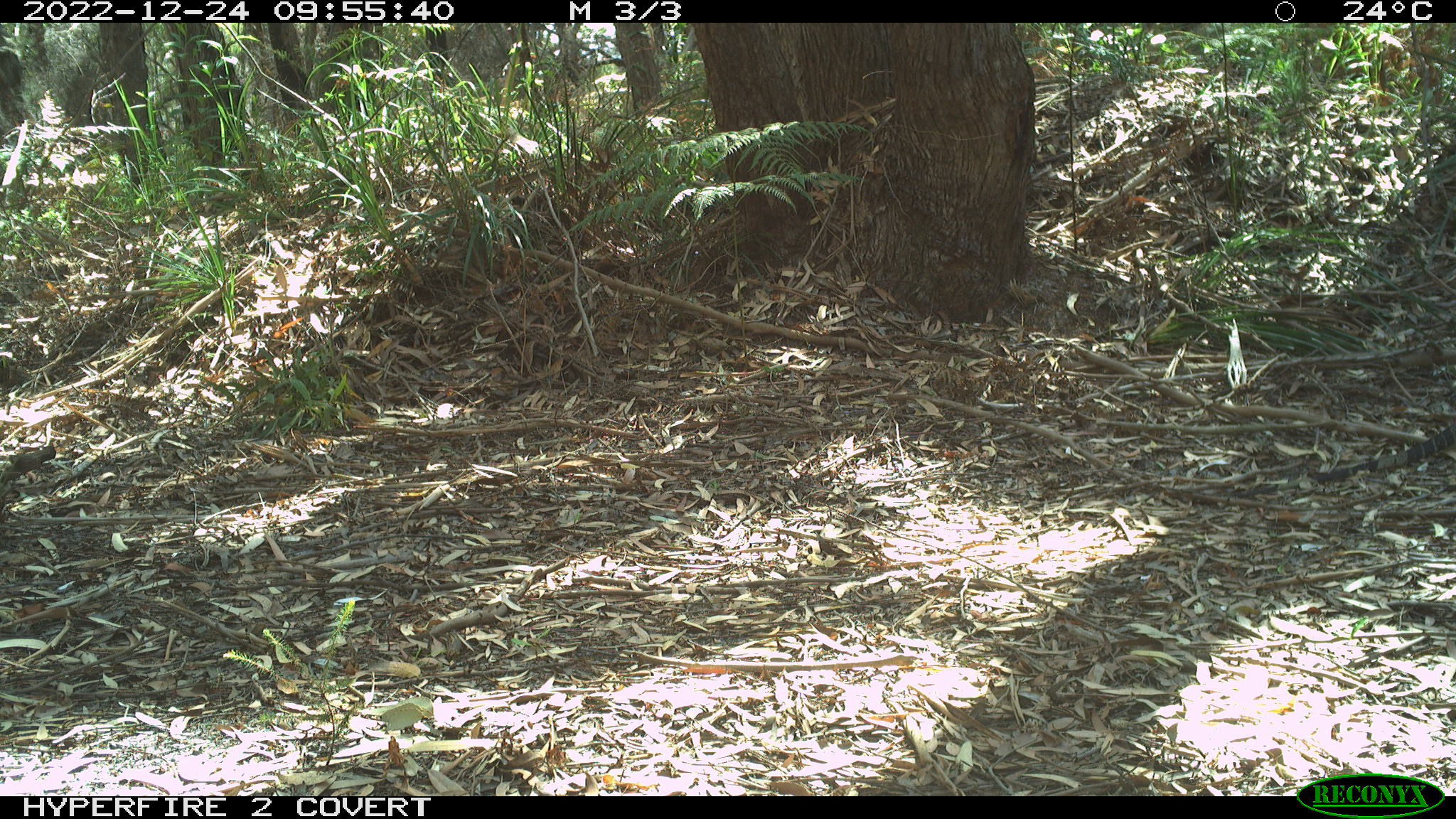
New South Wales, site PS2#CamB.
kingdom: Animalia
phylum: Chordata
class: Reptilia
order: Squamata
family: Varanidae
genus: Varanus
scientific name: Varanus varius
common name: lace monitor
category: goanna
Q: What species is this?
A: Goanna (lace monitor) (Varanus varius).